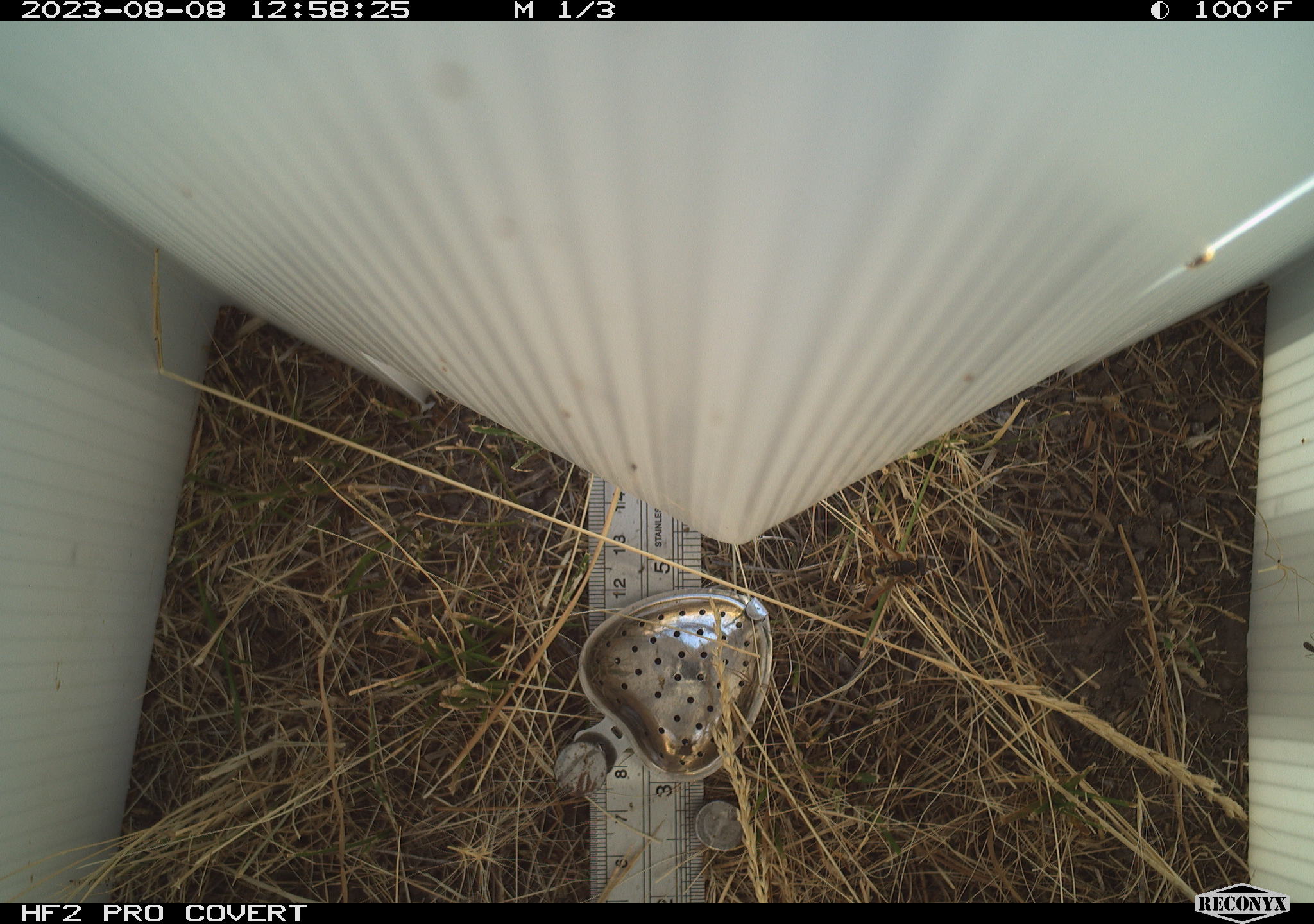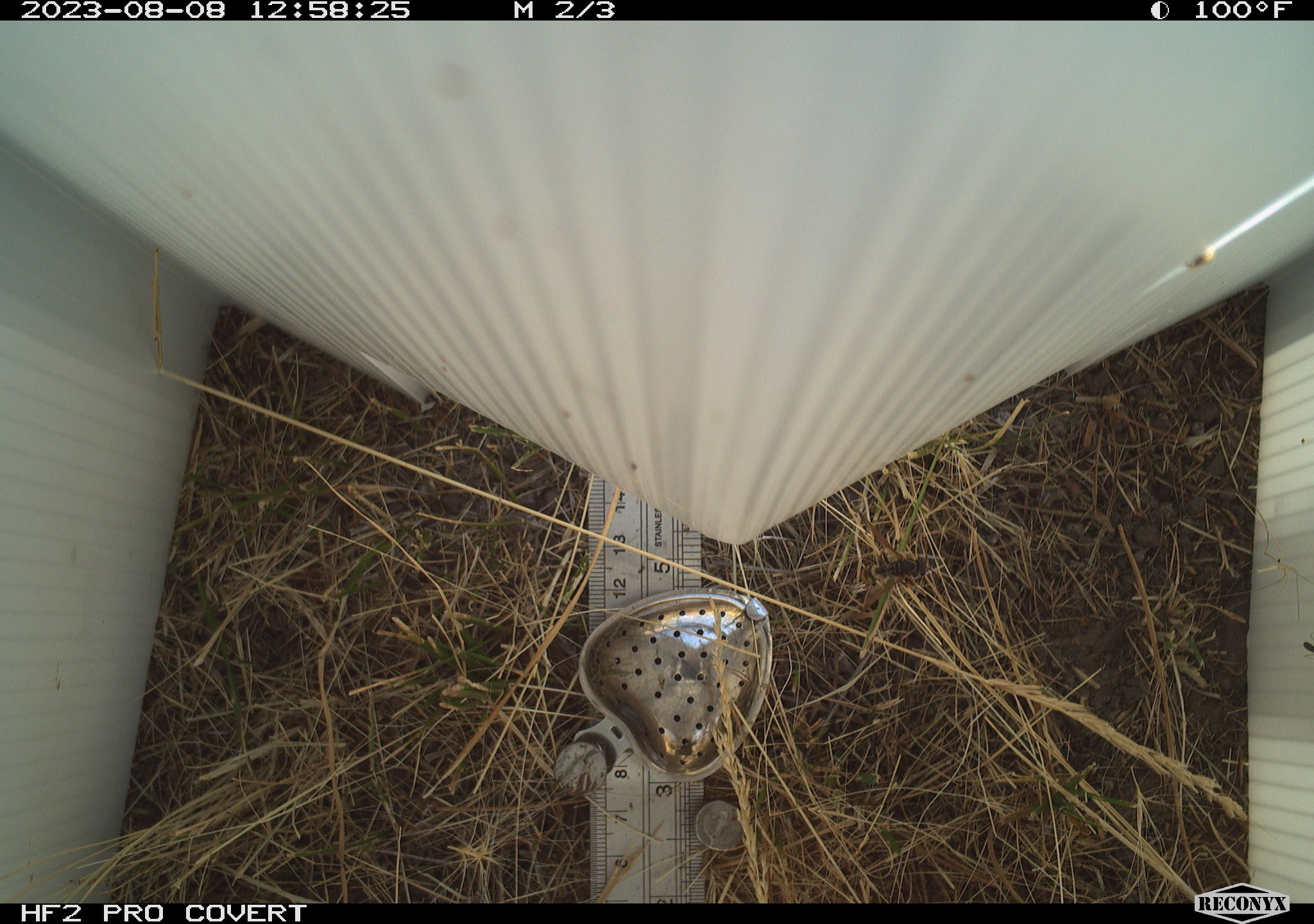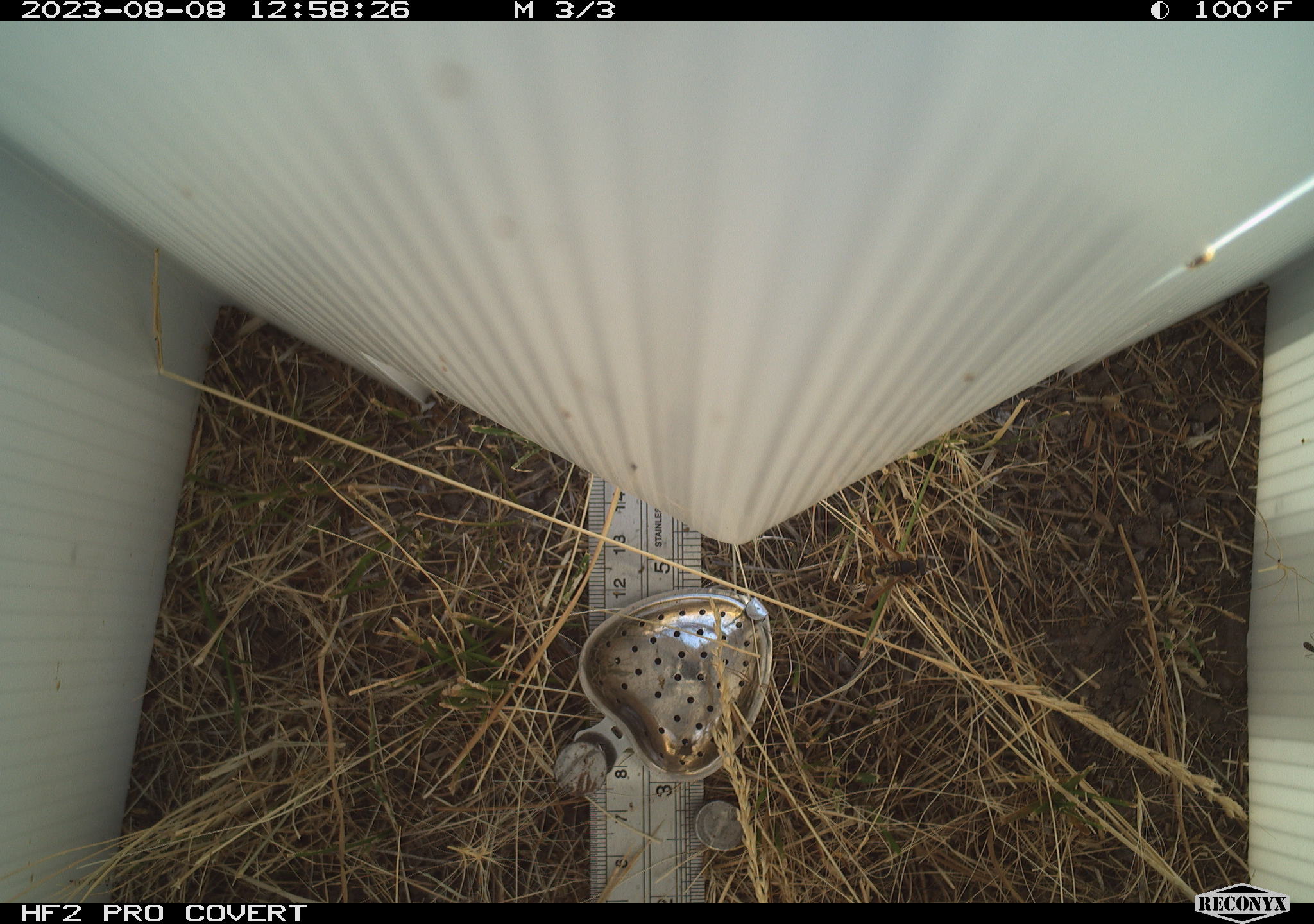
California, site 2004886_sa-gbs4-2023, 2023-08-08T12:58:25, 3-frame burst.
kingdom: Animalia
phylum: Arthropoda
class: Insecta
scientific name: Insecta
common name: insect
Insect (Insecta).